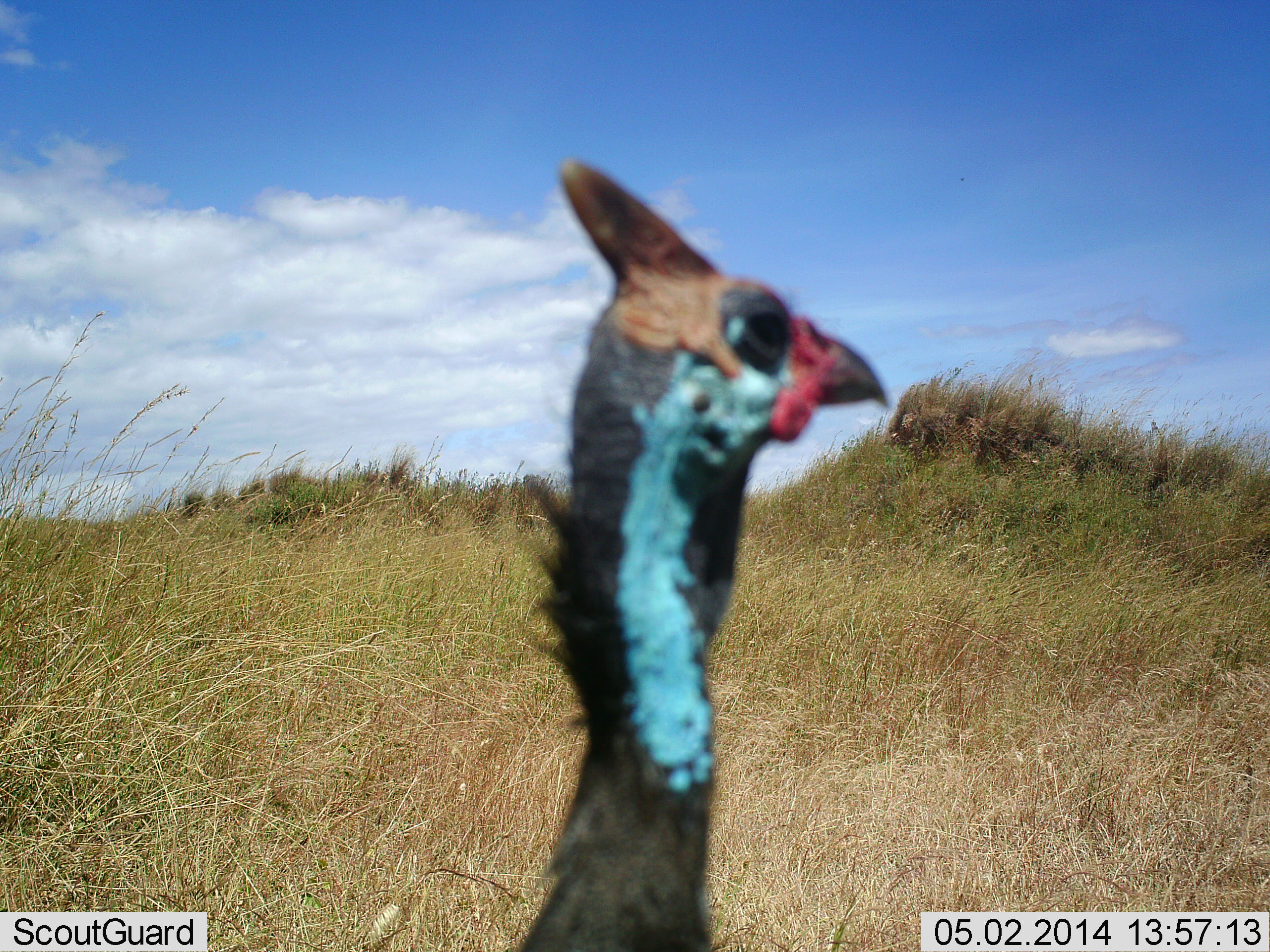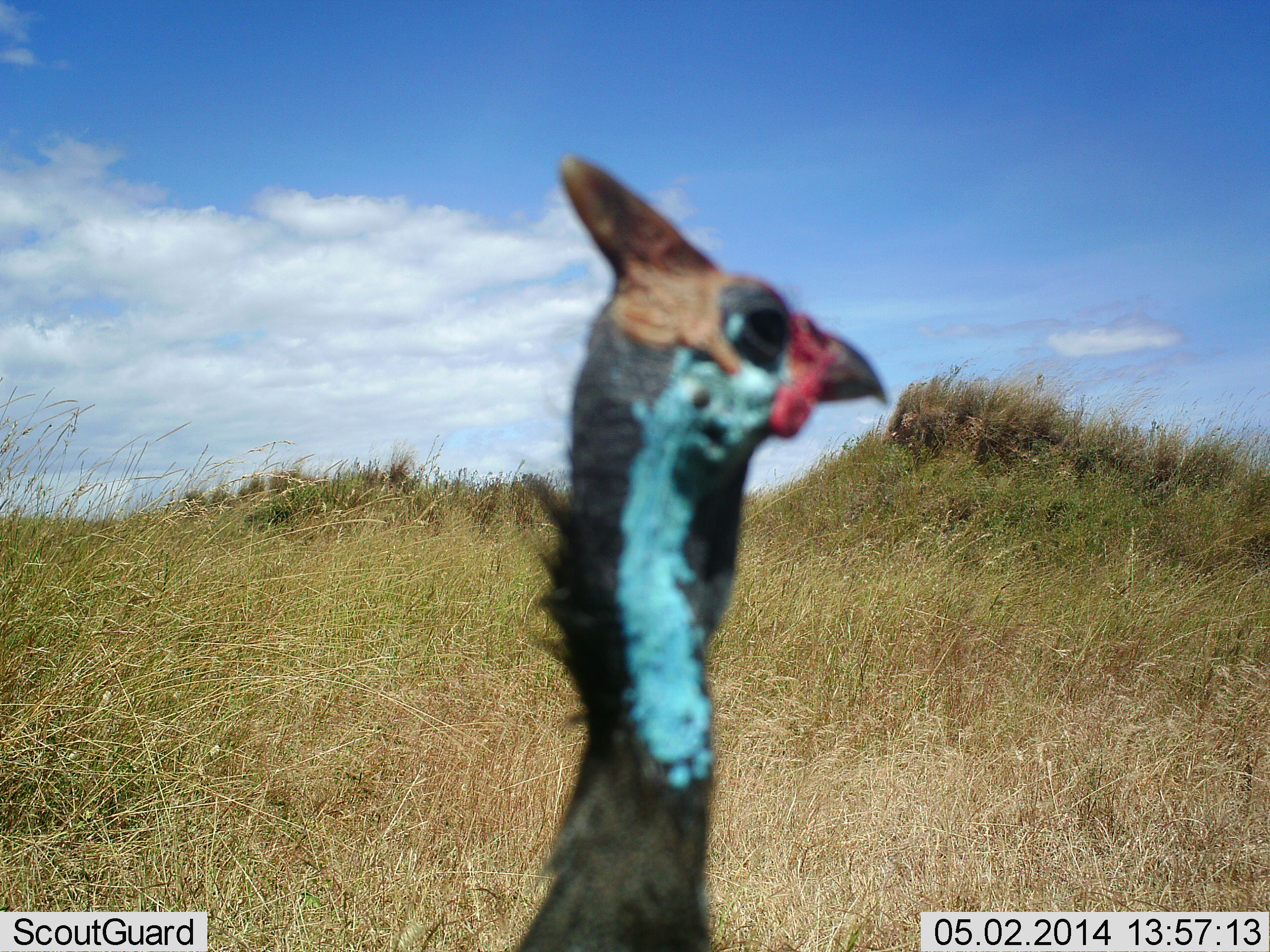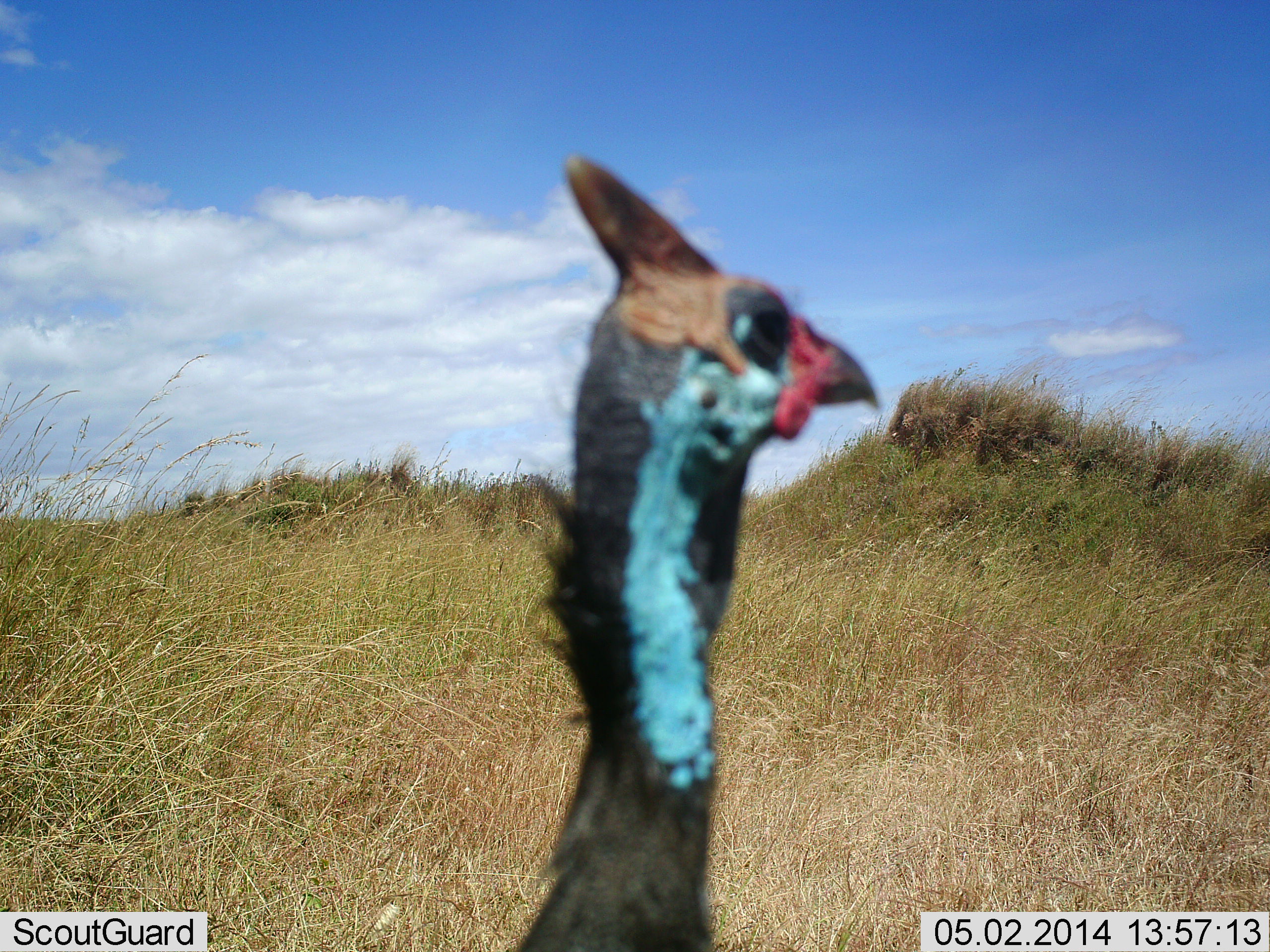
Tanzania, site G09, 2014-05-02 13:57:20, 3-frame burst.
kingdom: Animalia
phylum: Chordata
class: Aves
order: Galliformes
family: Numididae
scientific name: Numididae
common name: guinea fowl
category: guineafowl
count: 1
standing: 90%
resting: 0%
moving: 10%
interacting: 0%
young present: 0%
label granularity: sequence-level